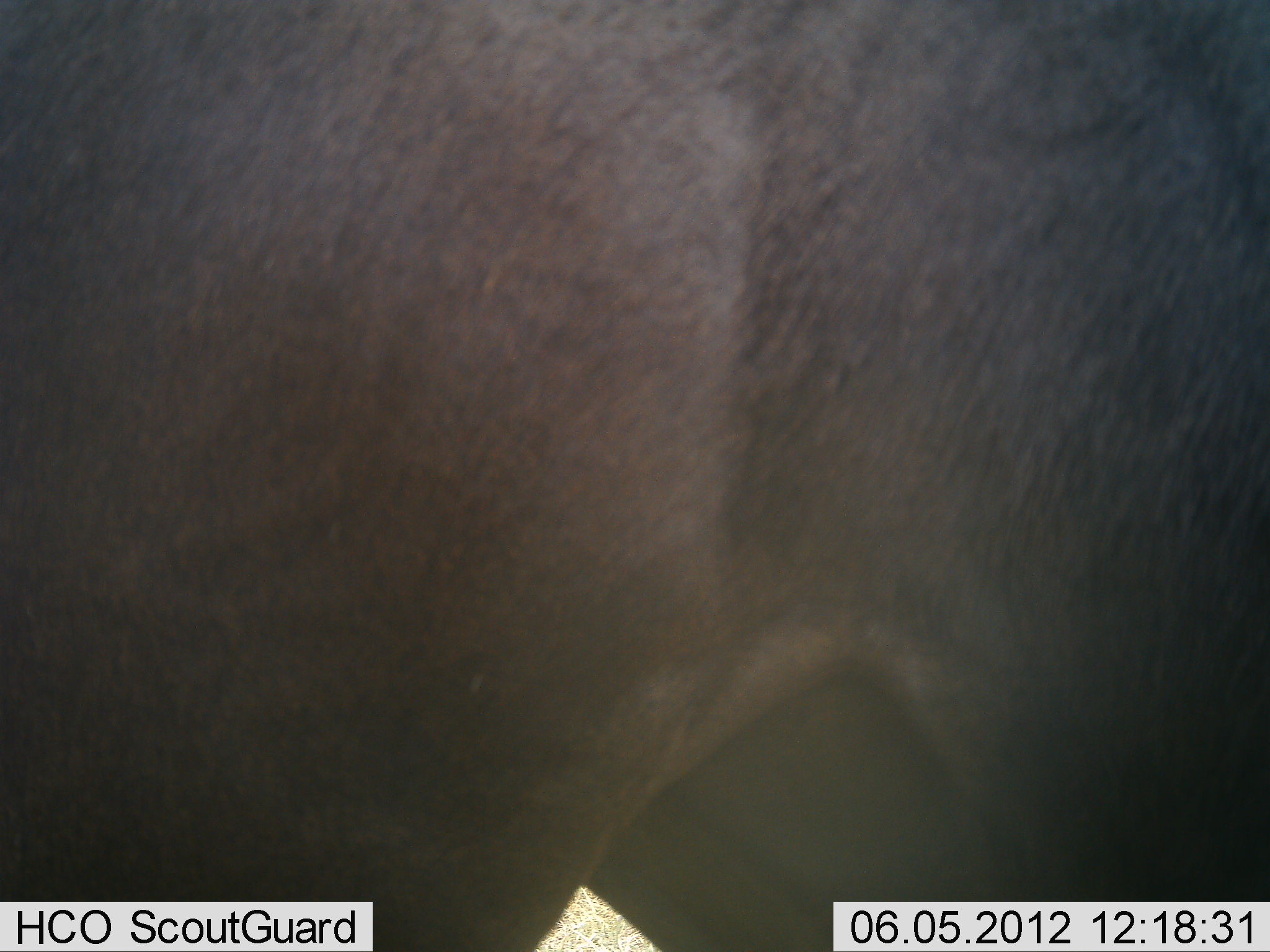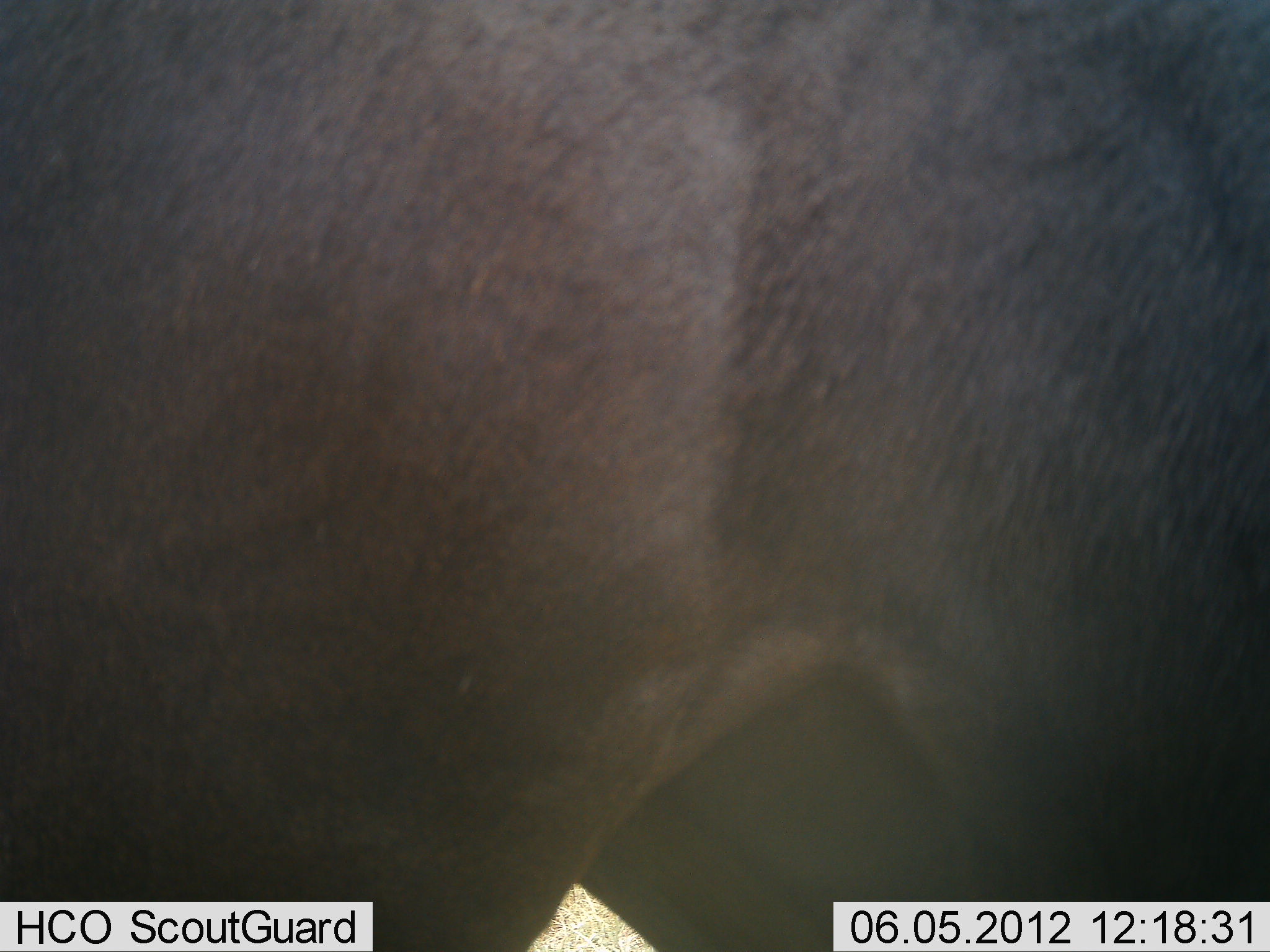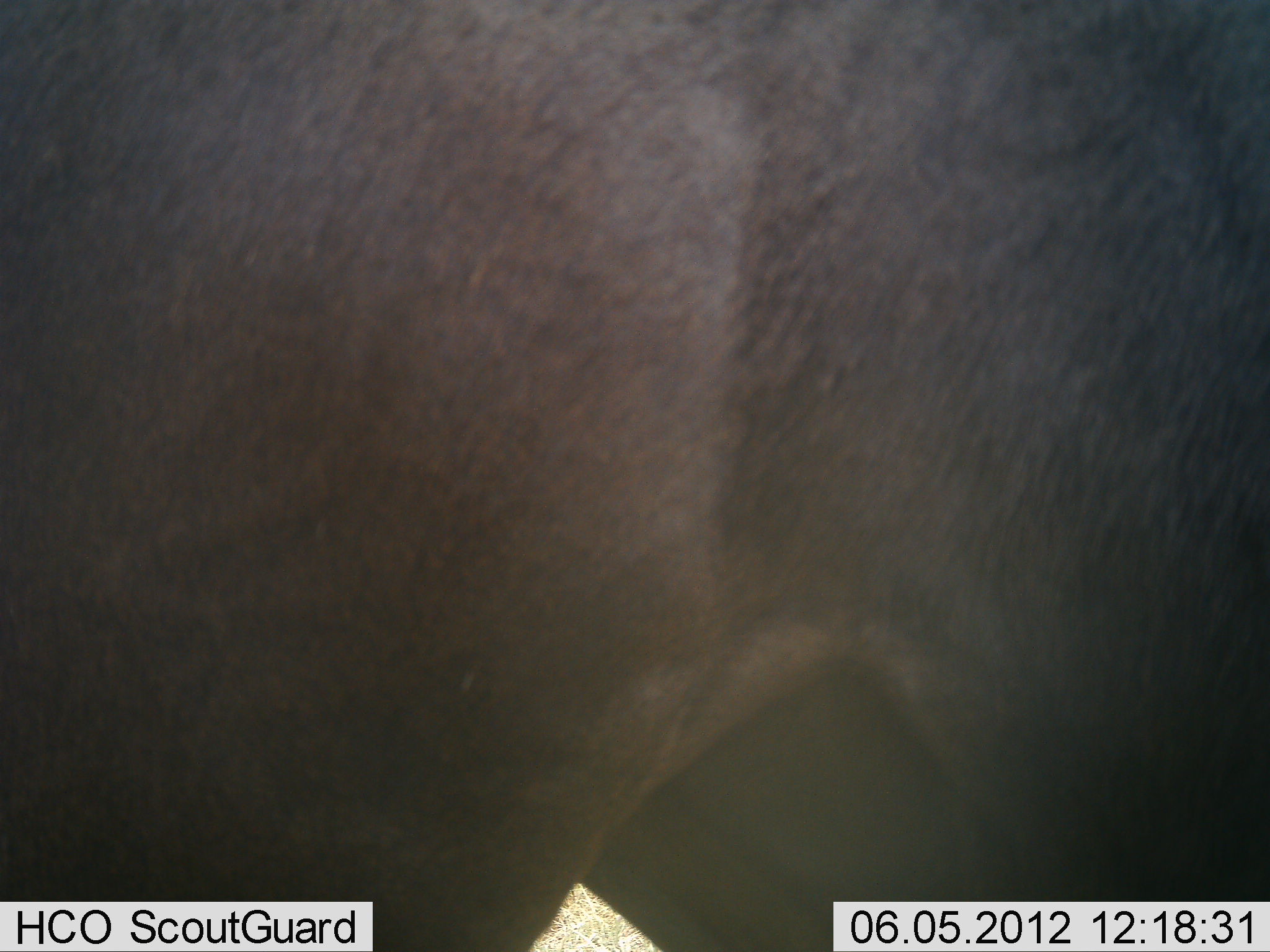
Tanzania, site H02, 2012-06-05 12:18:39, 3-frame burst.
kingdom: Animalia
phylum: Chordata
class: Mammalia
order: Artiodactyla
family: Bovidae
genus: Connochaetes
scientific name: Connochaetes taurinus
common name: blue wildebeest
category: wildebeest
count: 1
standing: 100%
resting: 0%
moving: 0%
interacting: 0%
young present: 0%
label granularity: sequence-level